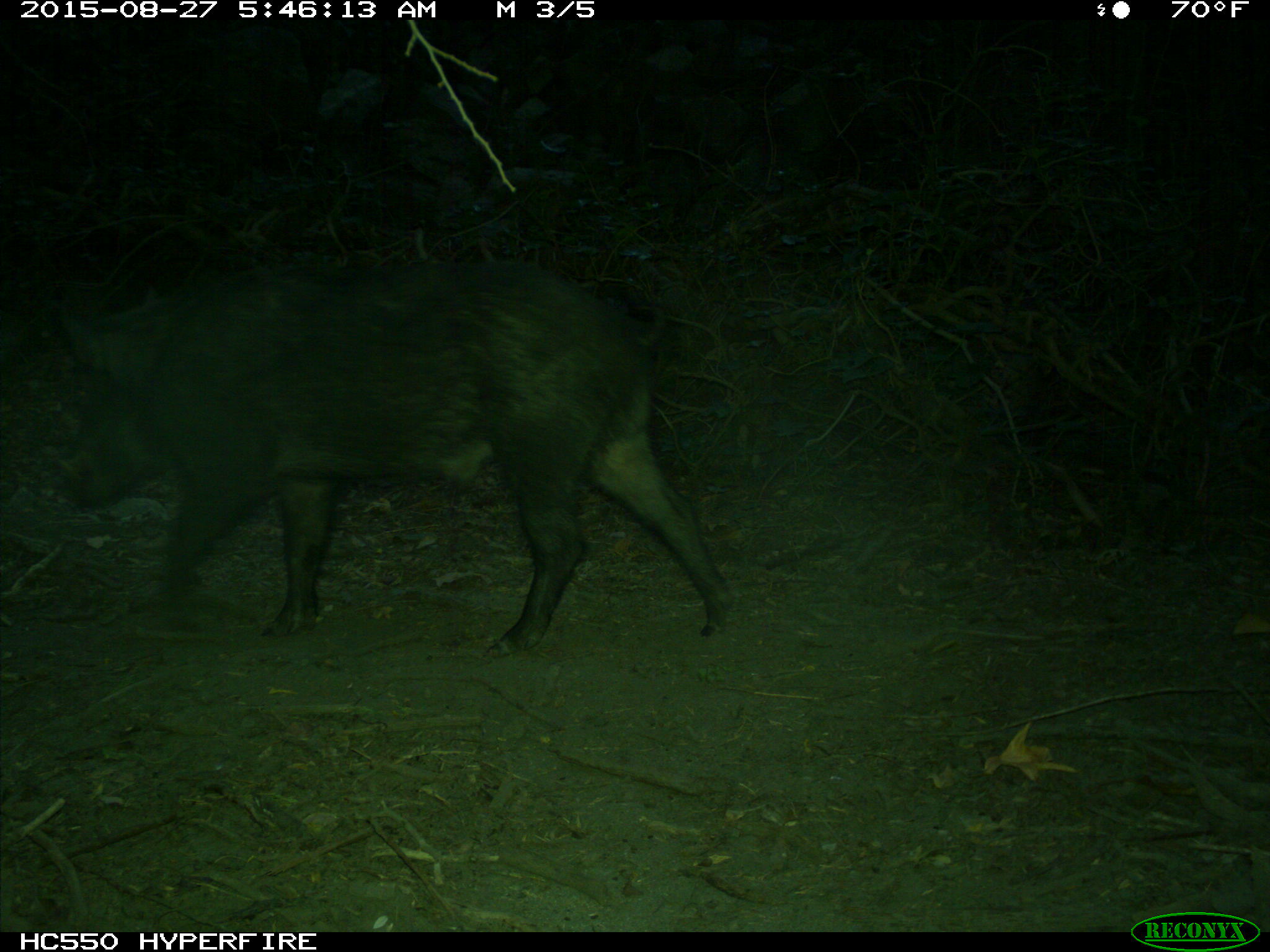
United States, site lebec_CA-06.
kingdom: Animalia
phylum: Chordata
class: Mammalia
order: Artiodactyla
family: Suidae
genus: Sus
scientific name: Sus scrofa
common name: wild boar